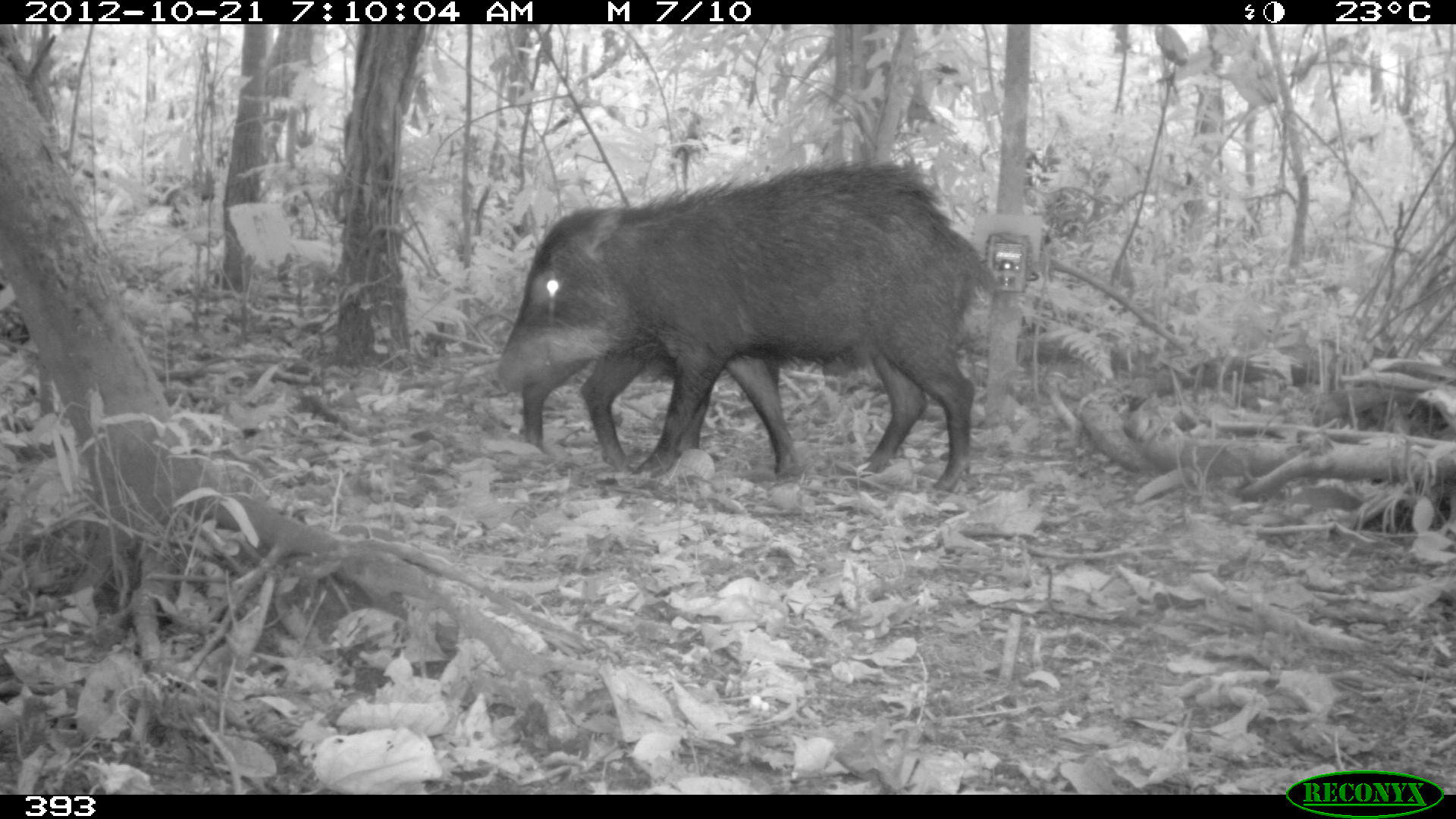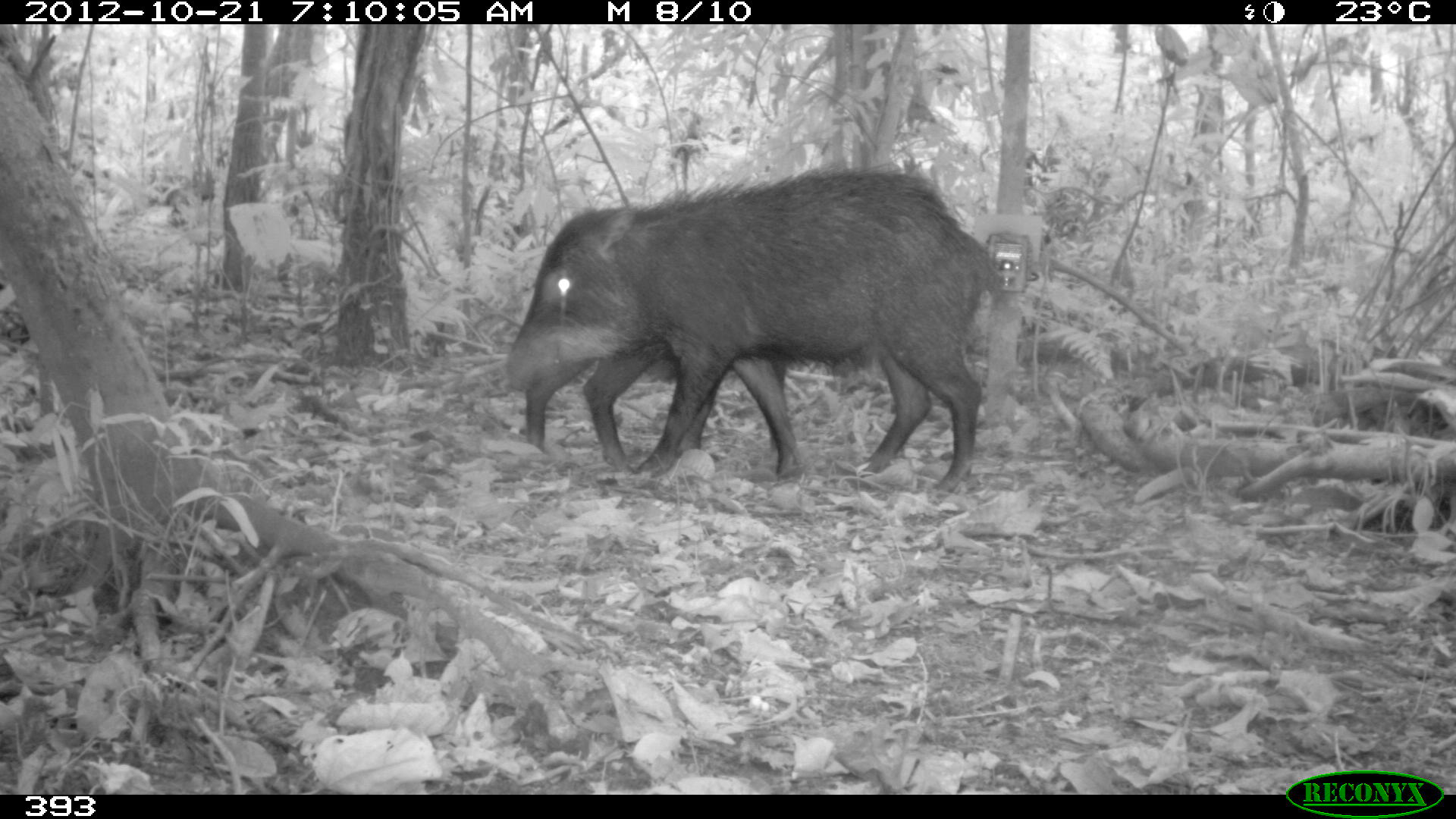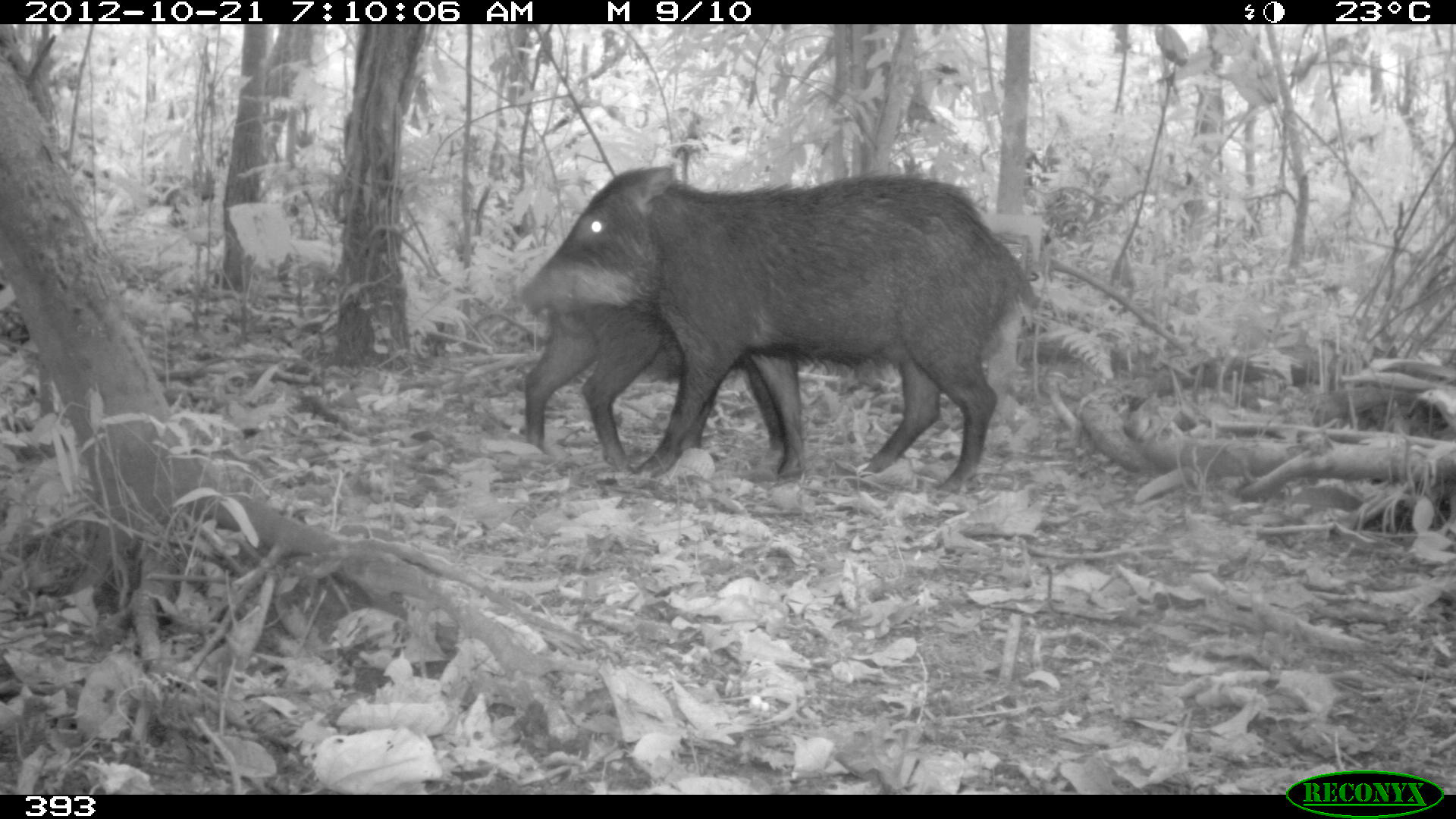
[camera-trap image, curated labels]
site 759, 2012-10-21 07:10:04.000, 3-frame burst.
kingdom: Animalia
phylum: Chordata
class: Mammalia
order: Artiodactyla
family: Tayassuidae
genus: Tayassu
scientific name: Tayassu pecari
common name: white-lipped peccary